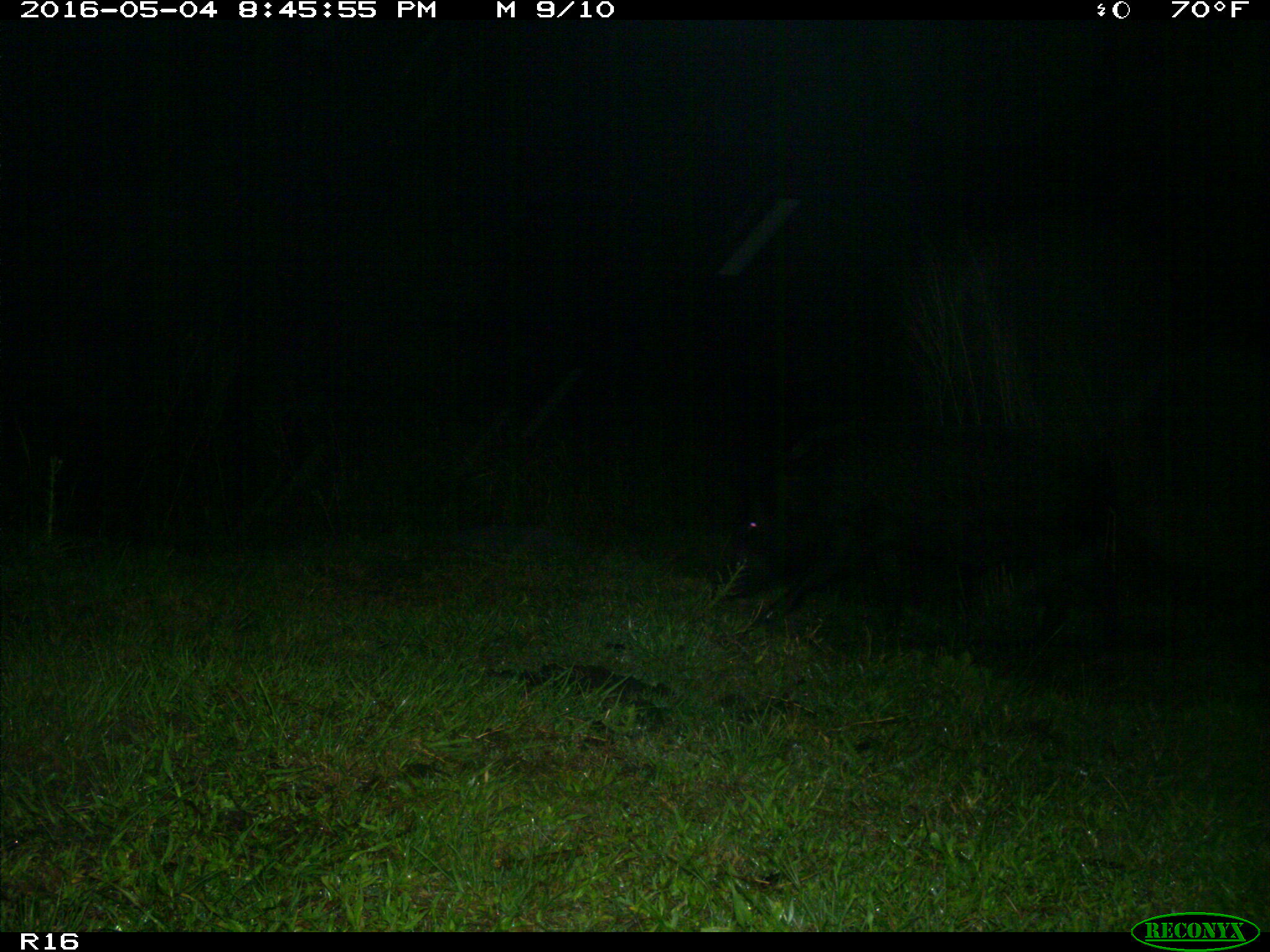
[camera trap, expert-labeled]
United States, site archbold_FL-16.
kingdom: Animalia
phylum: Chordata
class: Mammalia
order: Artiodactyla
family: Suidae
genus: Sus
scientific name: Sus scrofa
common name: wild boar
Sus scrofa (wild boar).